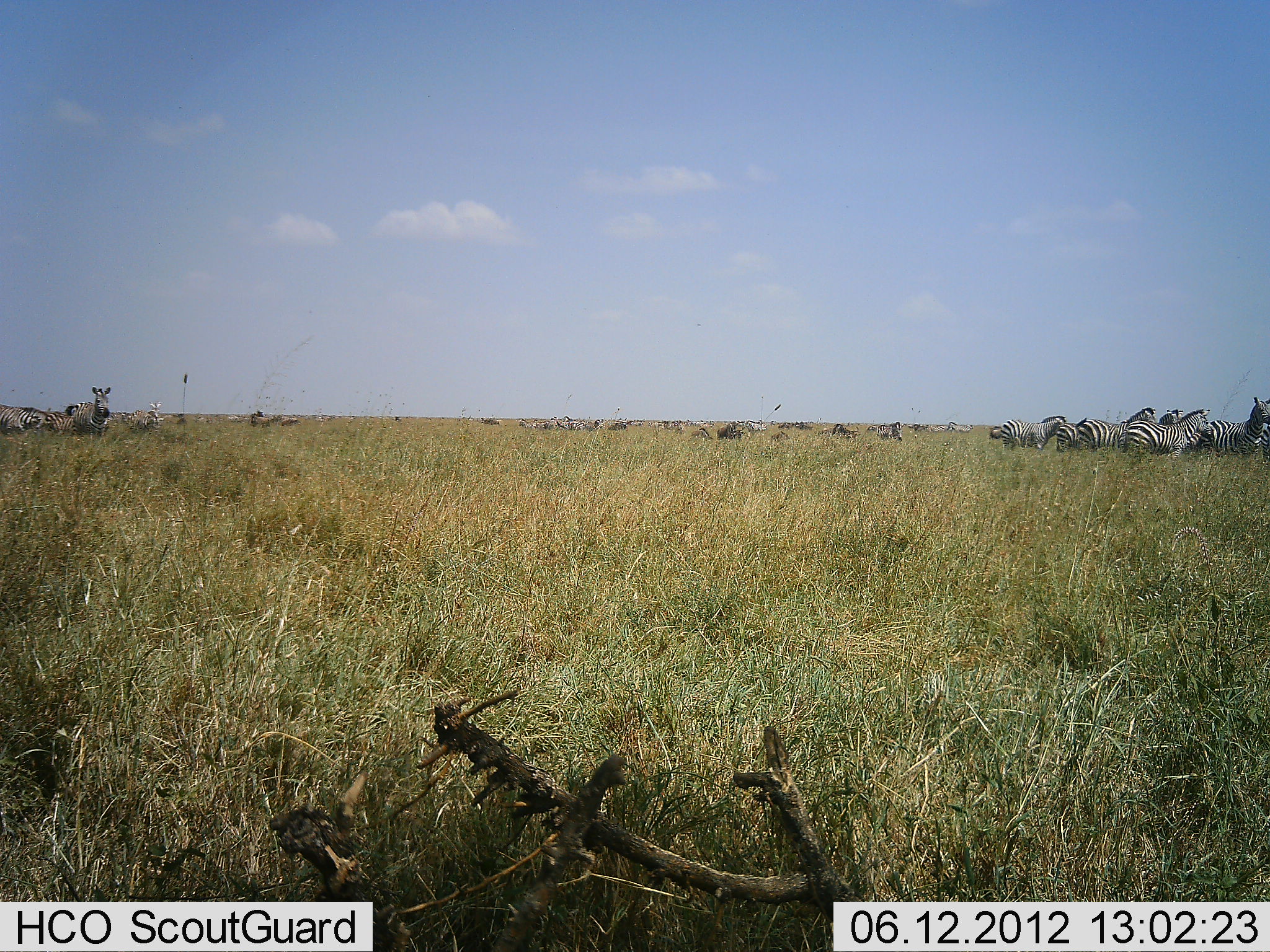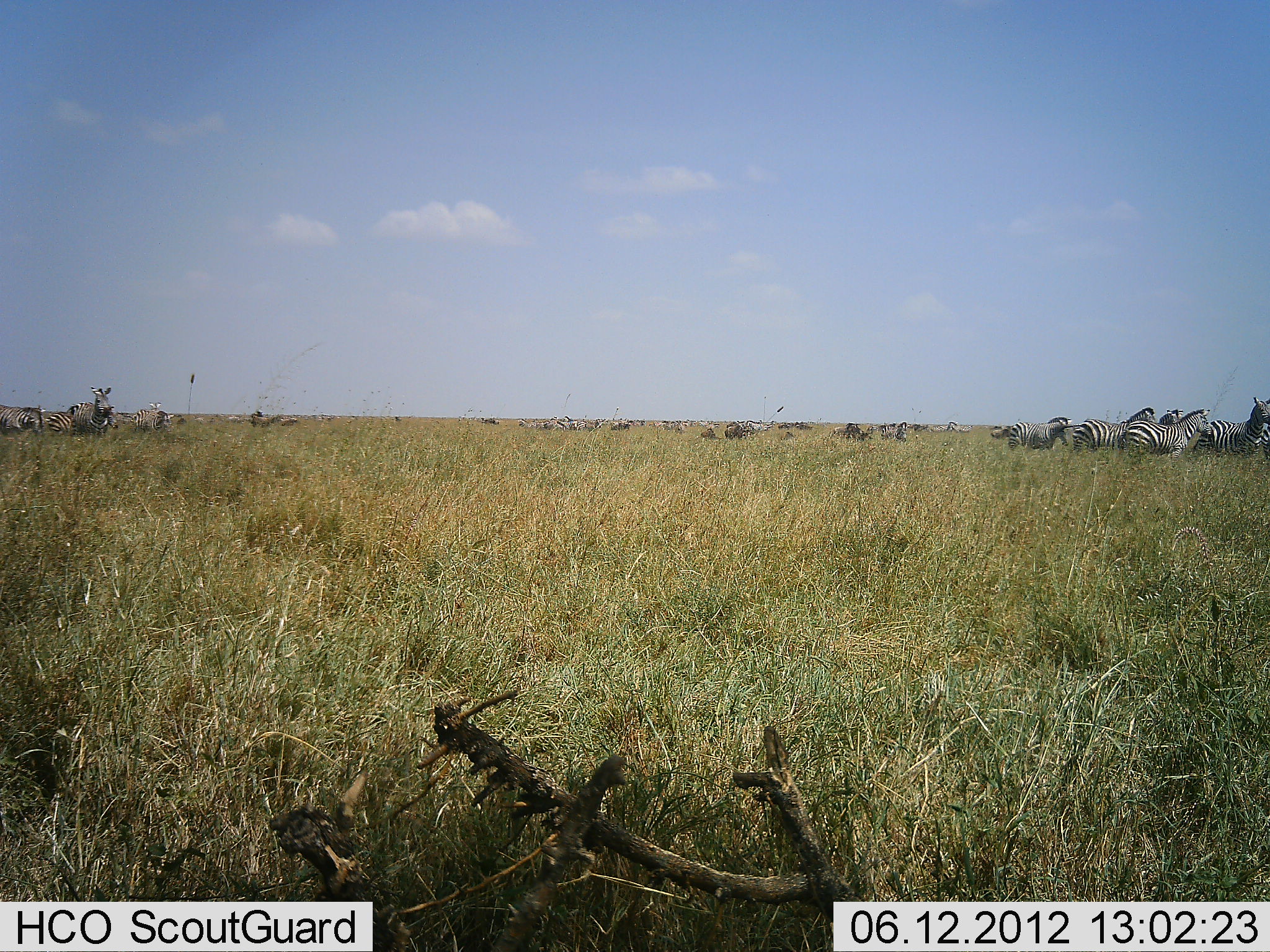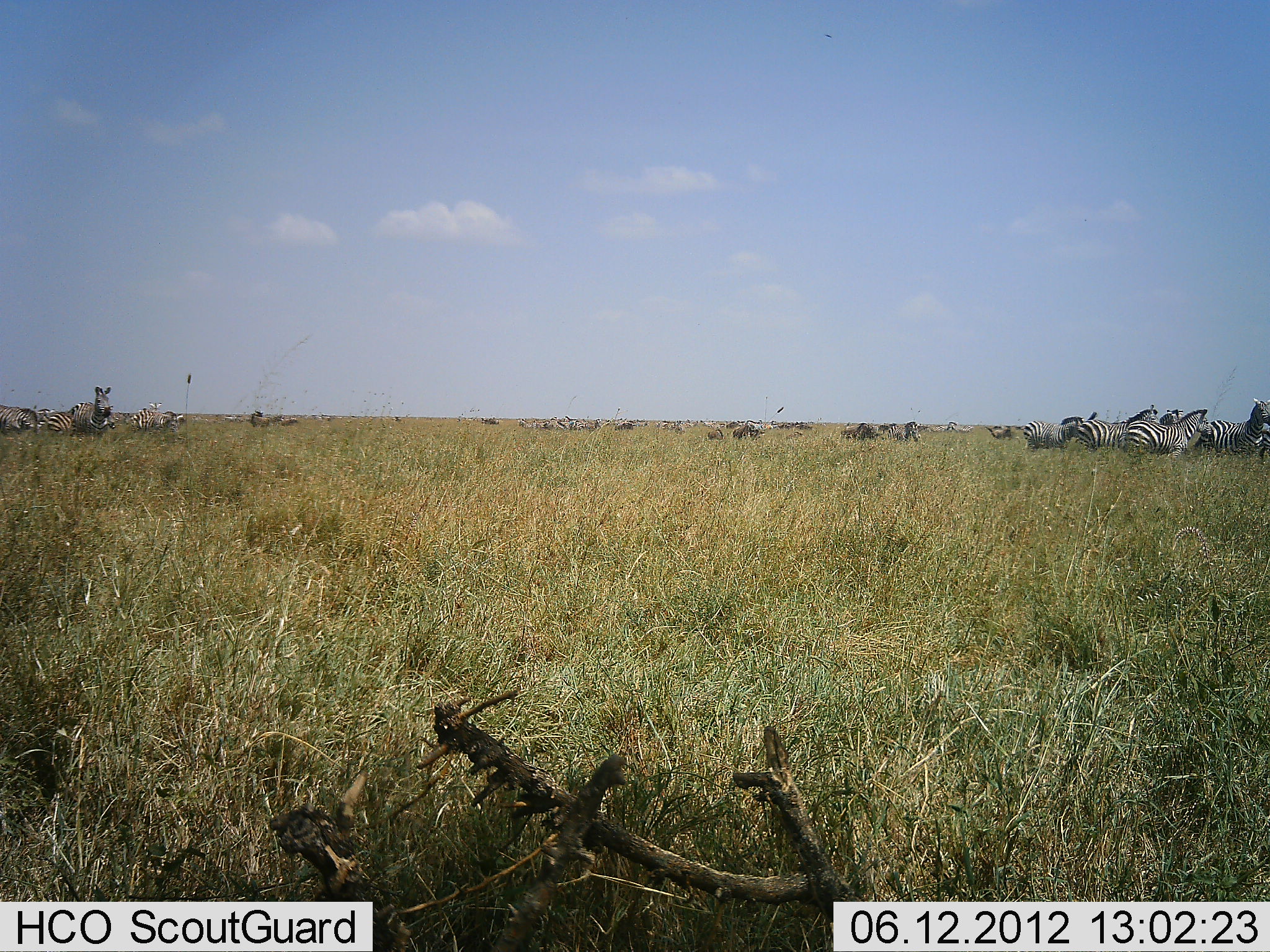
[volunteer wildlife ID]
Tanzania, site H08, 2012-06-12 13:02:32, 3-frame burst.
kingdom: Animalia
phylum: Chordata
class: Mammalia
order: Perissodactyla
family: Equidae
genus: Equus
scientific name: Equus quagga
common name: plains zebra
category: zebra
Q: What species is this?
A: Zebra (plains zebra) (Equus quagga).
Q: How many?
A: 11-50.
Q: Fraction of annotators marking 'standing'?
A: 62%.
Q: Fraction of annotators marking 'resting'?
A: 23%.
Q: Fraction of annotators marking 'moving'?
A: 62%.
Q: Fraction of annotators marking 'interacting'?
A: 0%.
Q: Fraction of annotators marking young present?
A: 0%.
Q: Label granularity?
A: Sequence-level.